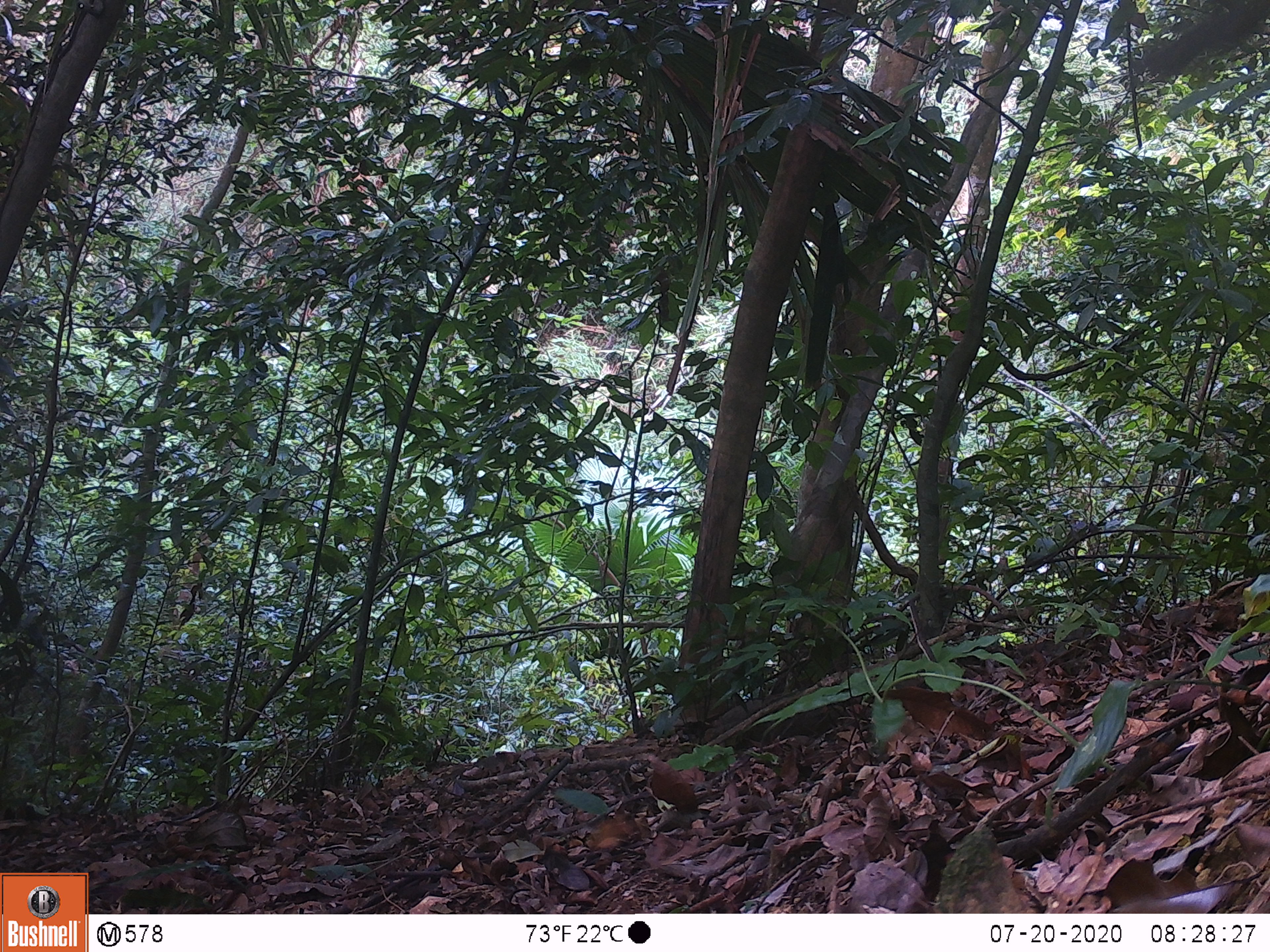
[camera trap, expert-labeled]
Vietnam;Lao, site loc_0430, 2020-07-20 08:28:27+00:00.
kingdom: Animalia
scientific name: Animalia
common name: animal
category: unidentified animal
Unidentified animal (animal) (Animalia). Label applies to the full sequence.